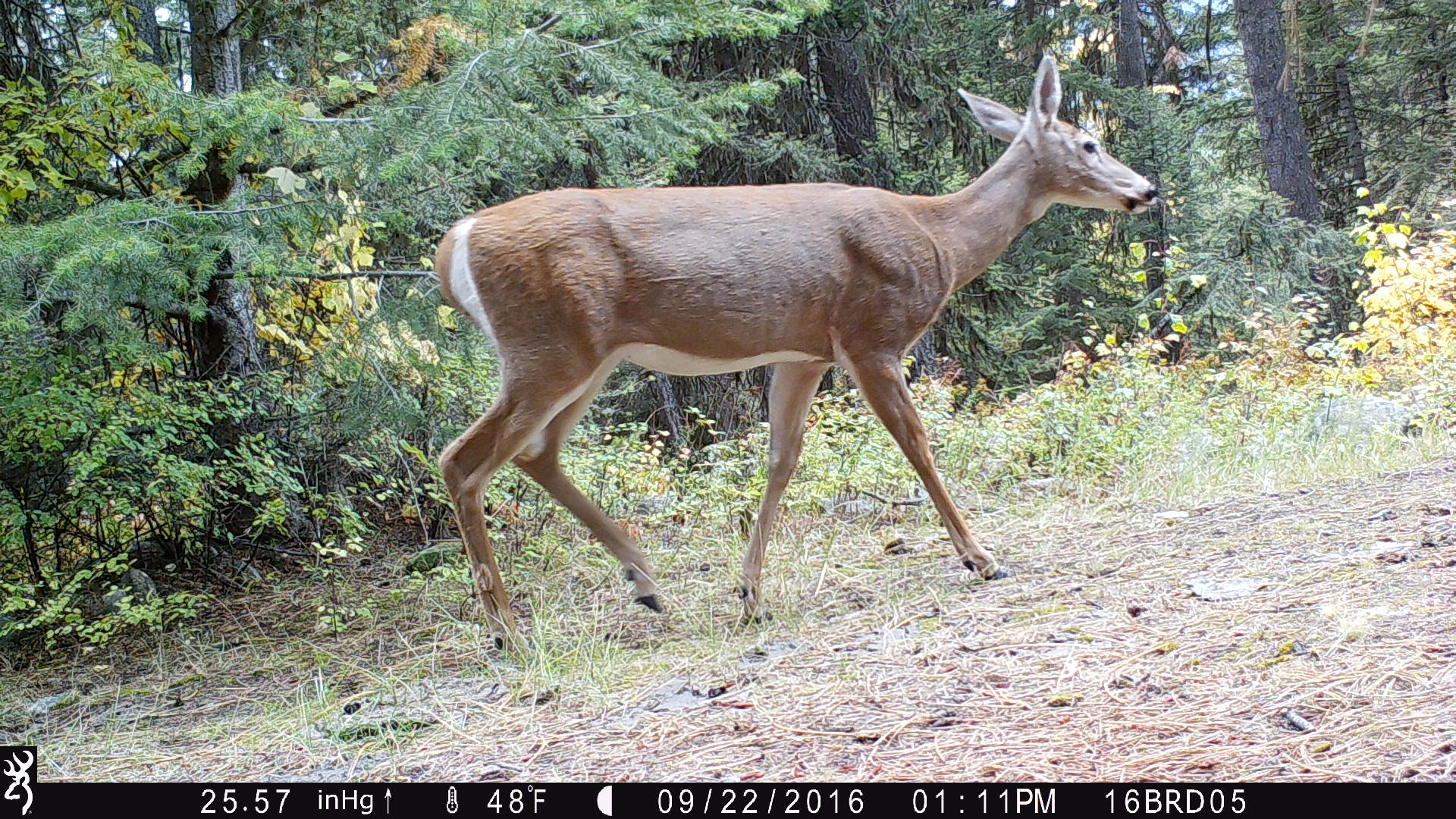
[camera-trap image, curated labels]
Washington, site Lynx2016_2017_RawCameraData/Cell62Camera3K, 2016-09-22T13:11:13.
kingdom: Animalia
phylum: Chordata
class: Mammalia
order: Artiodactyla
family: Cervidae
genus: Odocoileus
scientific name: Odocoileus virginianus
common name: white-tailed deer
Odocoileus virginianus (white-tailed deer). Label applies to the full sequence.